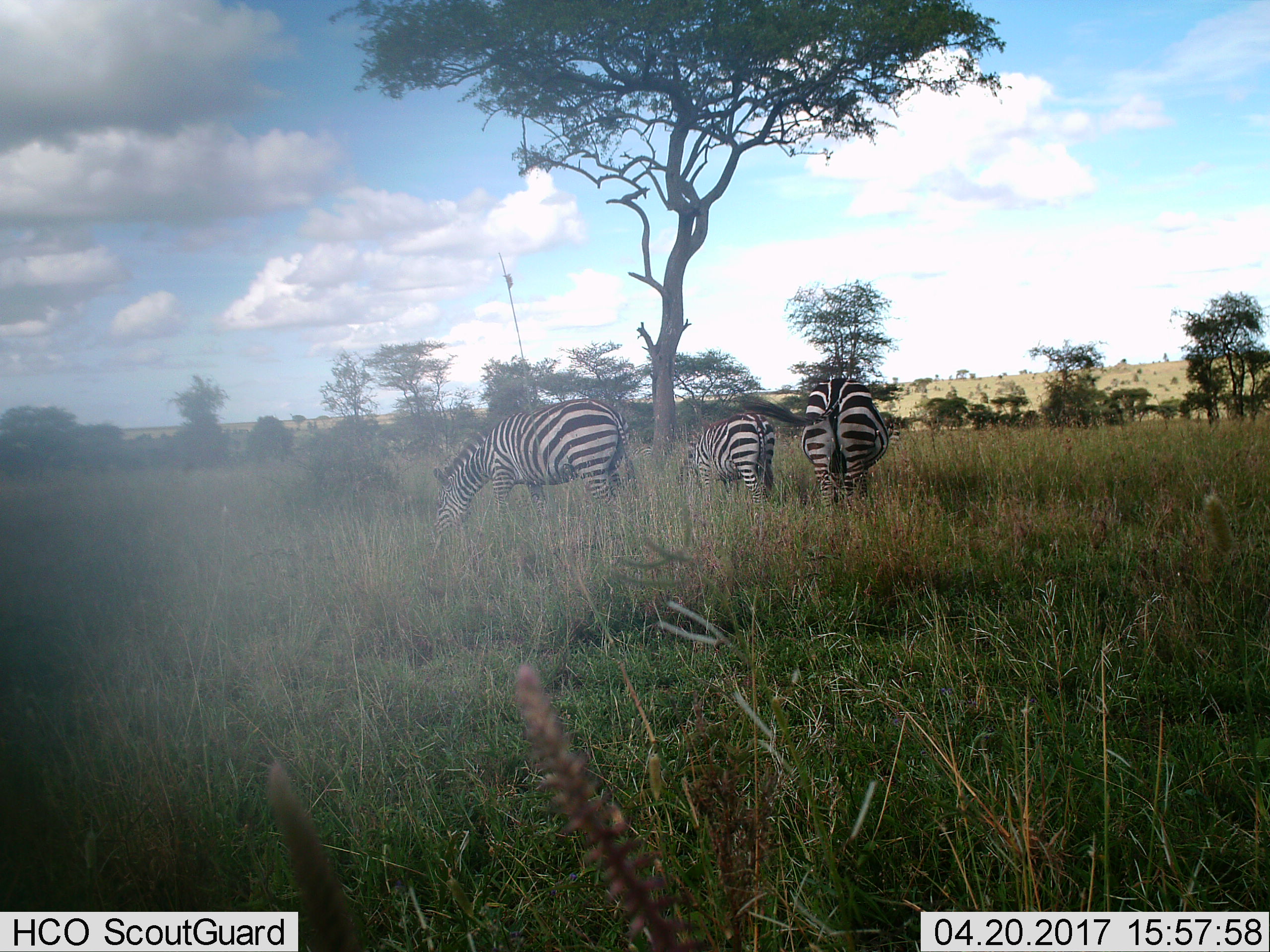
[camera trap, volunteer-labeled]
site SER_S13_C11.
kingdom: Animalia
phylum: Chordata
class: Mammalia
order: Perissodactyla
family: Equidae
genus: Equus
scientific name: Equus quagga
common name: plains zebra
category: zebraplains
Zebraplains (plains zebra) (Equus quagga), count 3. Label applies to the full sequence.